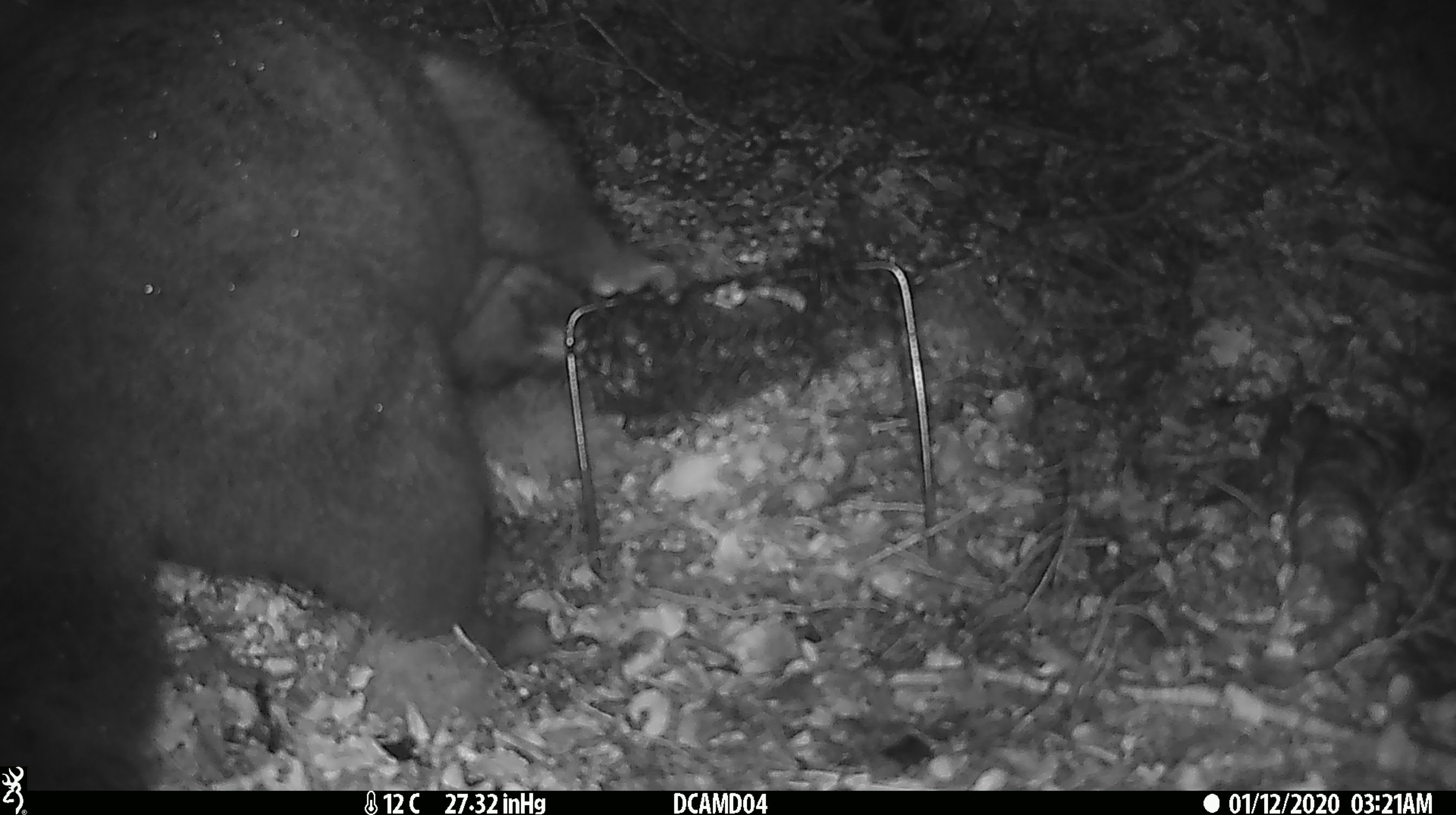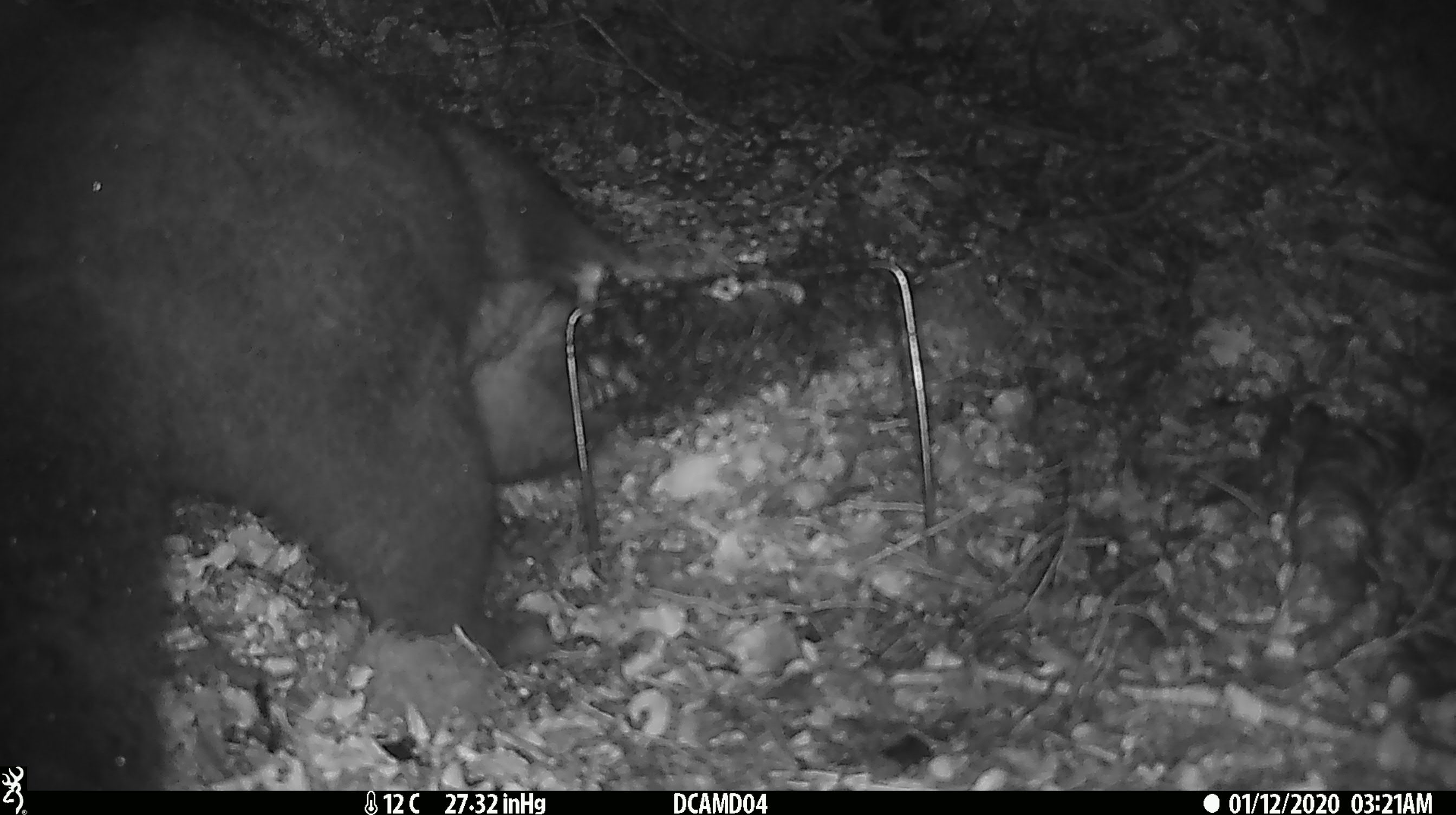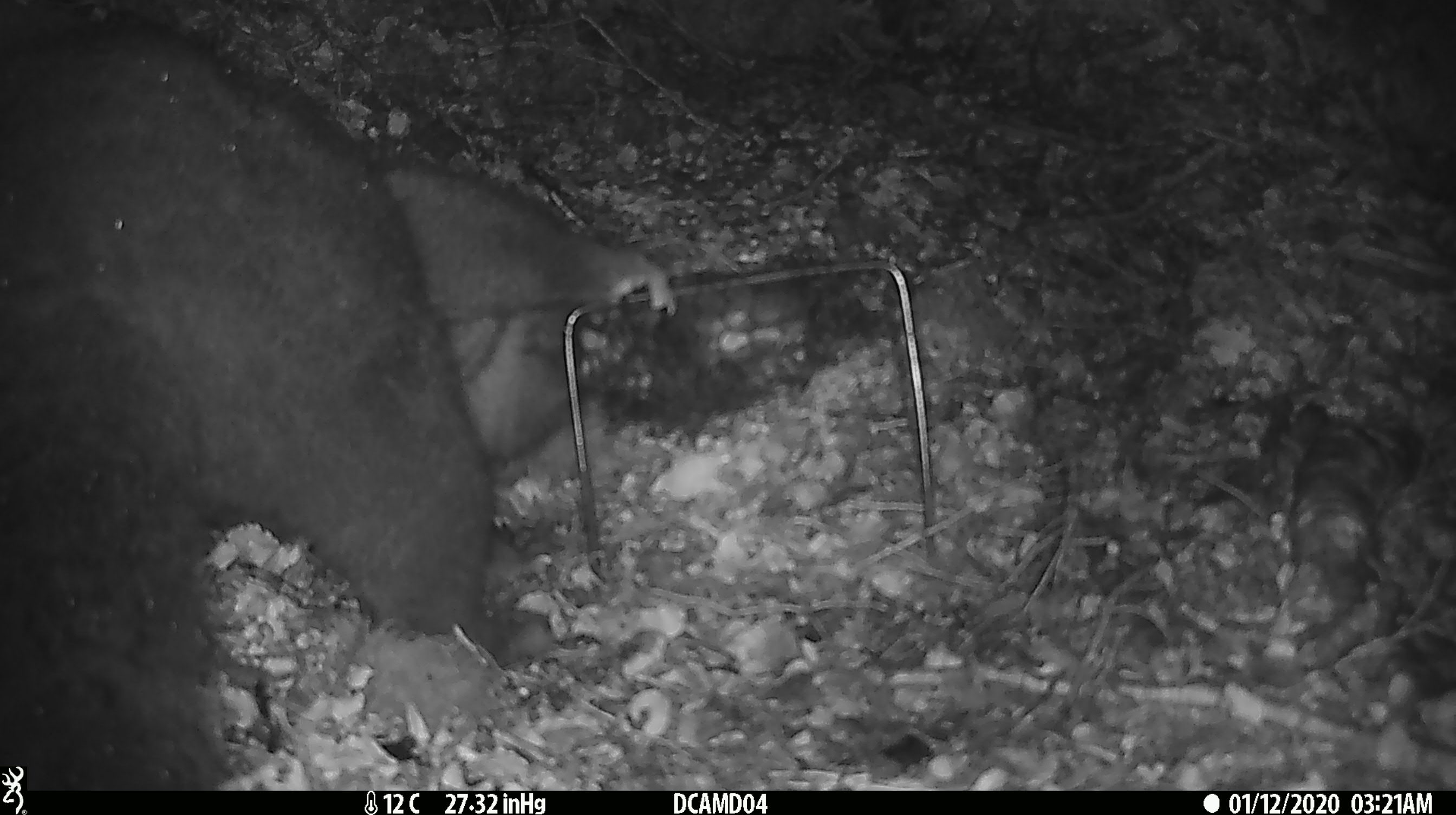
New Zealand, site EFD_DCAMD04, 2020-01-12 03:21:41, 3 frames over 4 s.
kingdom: Animalia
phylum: Chordata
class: Mammalia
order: Diprotodontia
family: Phalangeridae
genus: Trichosurus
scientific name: Trichosurus vulpecula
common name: common brushtail possum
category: possum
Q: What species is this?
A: Possum (common brushtail possum) (Trichosurus vulpecula).